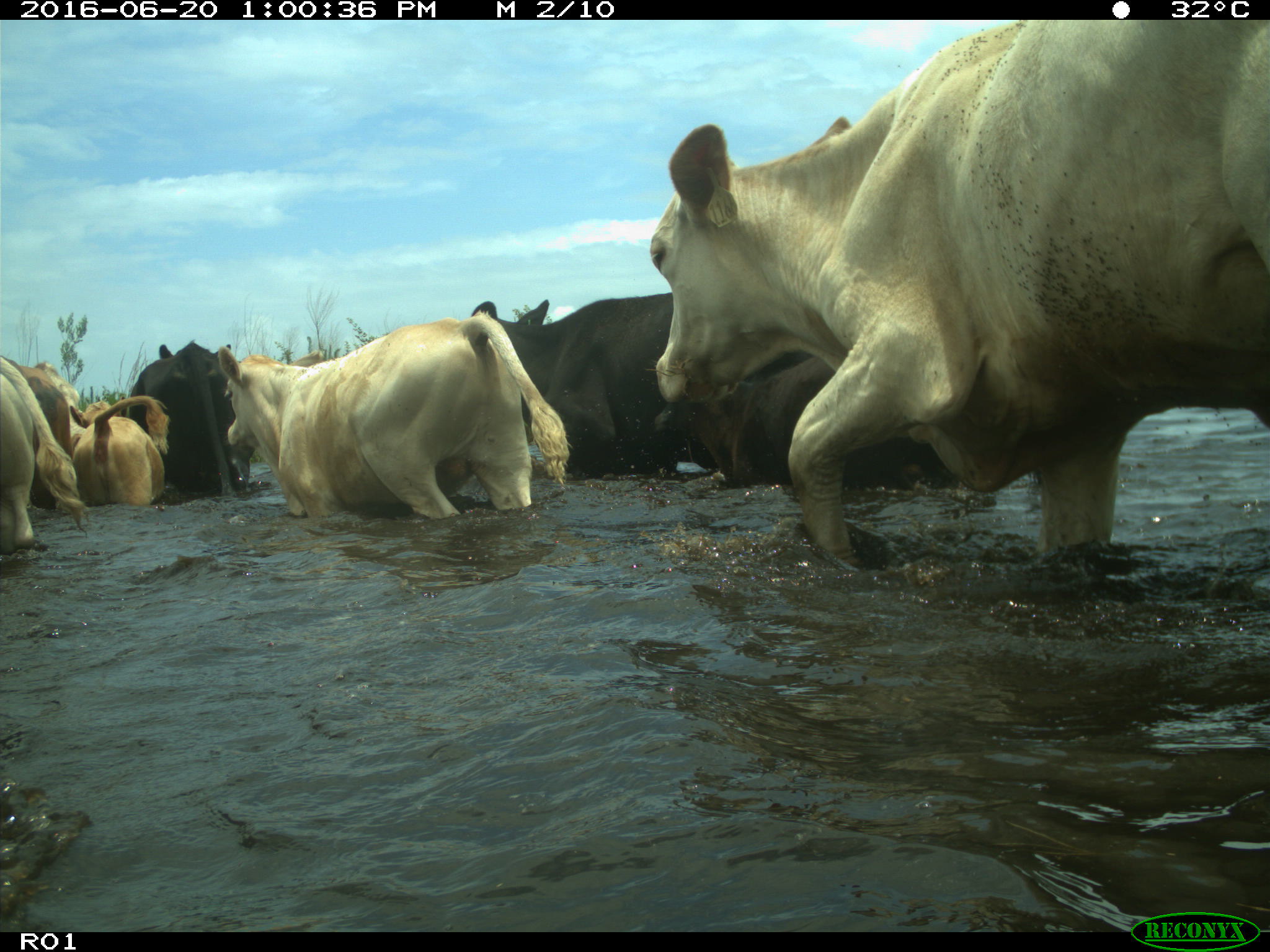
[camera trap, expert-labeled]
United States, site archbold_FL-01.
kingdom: Animalia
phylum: Chordata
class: Mammalia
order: Artiodactyla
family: Bovidae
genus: Bos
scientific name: Bos taurus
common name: domestic cow